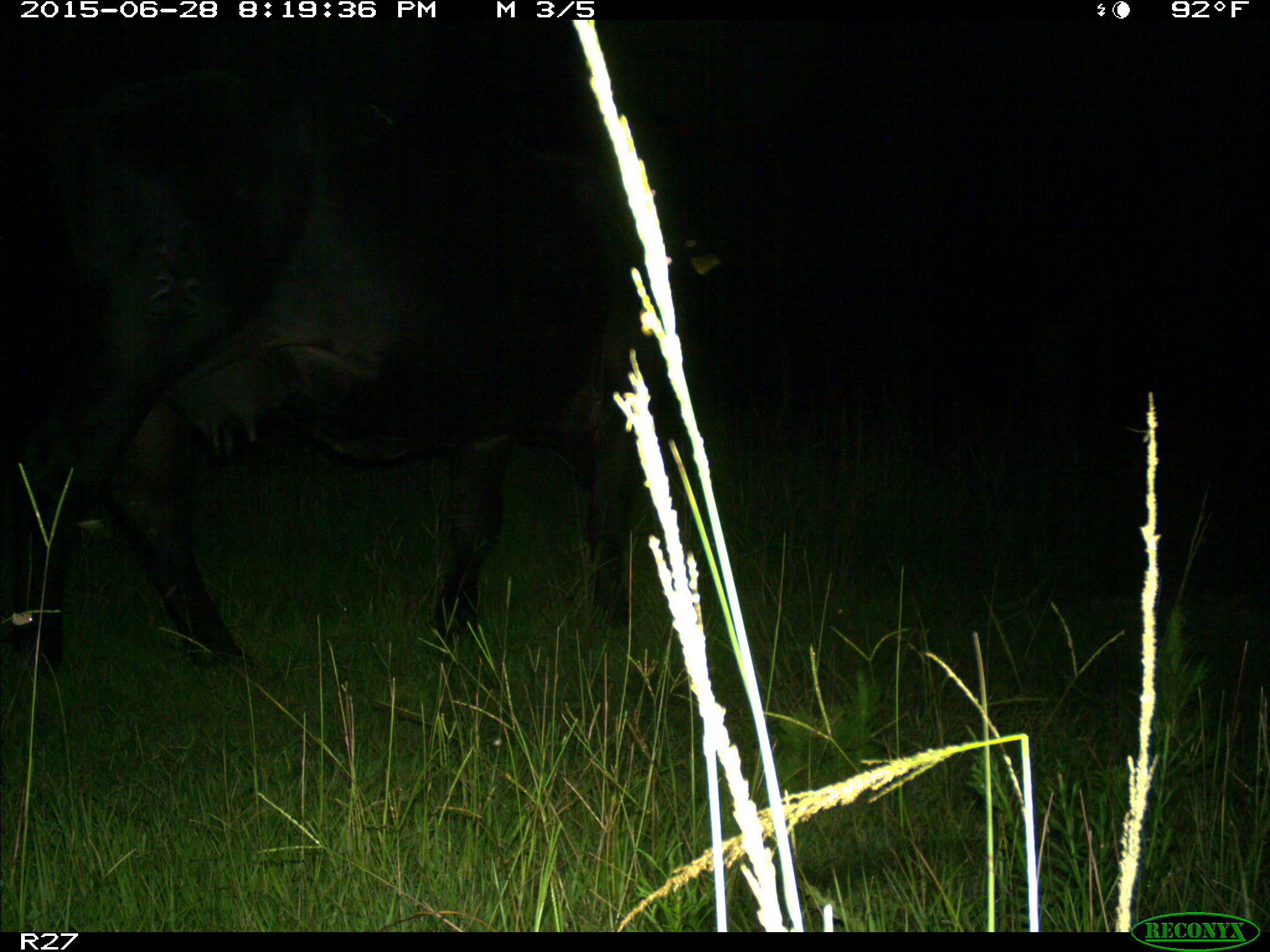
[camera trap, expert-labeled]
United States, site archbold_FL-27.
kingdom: Animalia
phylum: Chordata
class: Mammalia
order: Artiodactyla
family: Bovidae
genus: Bos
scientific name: Bos taurus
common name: domestic cow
Bos taurus (domestic cow).